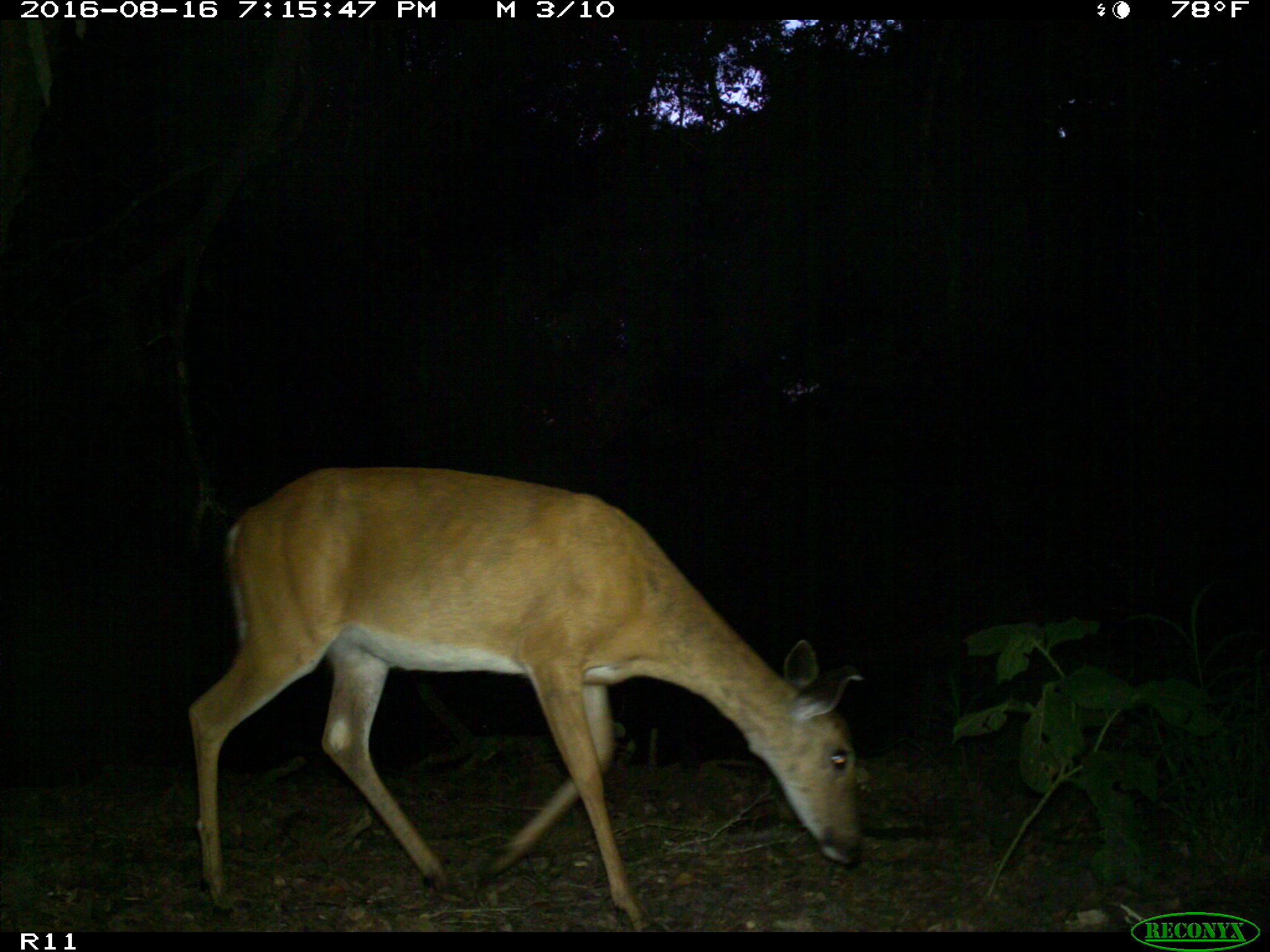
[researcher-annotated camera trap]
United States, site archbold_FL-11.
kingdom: Animalia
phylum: Chordata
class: Mammalia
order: Artiodactyla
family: Cervidae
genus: Odocoileus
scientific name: Odocoileus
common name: deer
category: unidentified deer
Unidentified deer (deer) (Odocoileus).